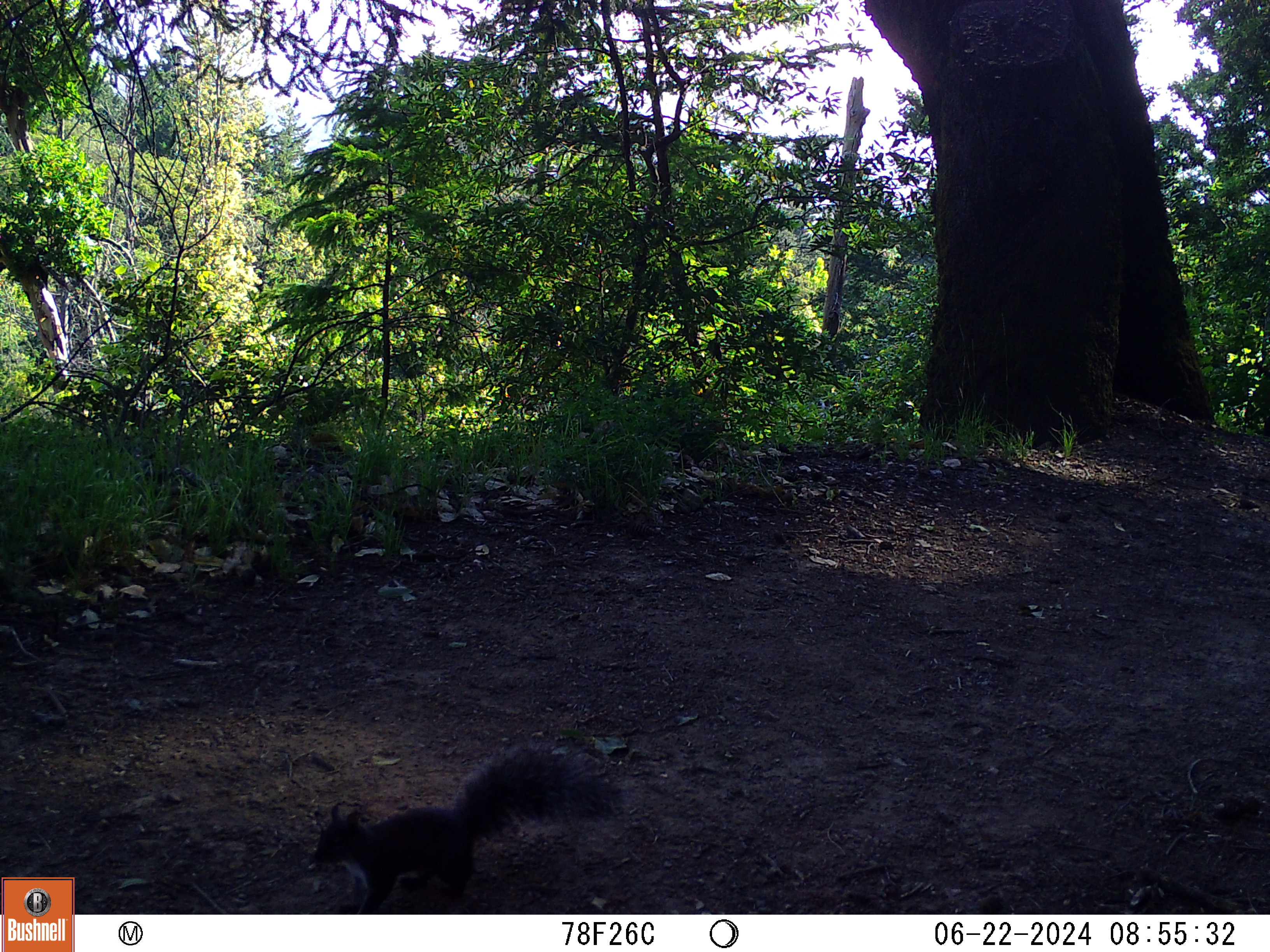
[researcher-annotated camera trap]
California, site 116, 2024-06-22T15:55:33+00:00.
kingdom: Animalia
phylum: Chordata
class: Mammalia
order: Rodentia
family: Sciuridae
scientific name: Sciuridae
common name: squirrel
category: unknown squirrel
Unknown squirrel (squirrel) (Sciuridae).